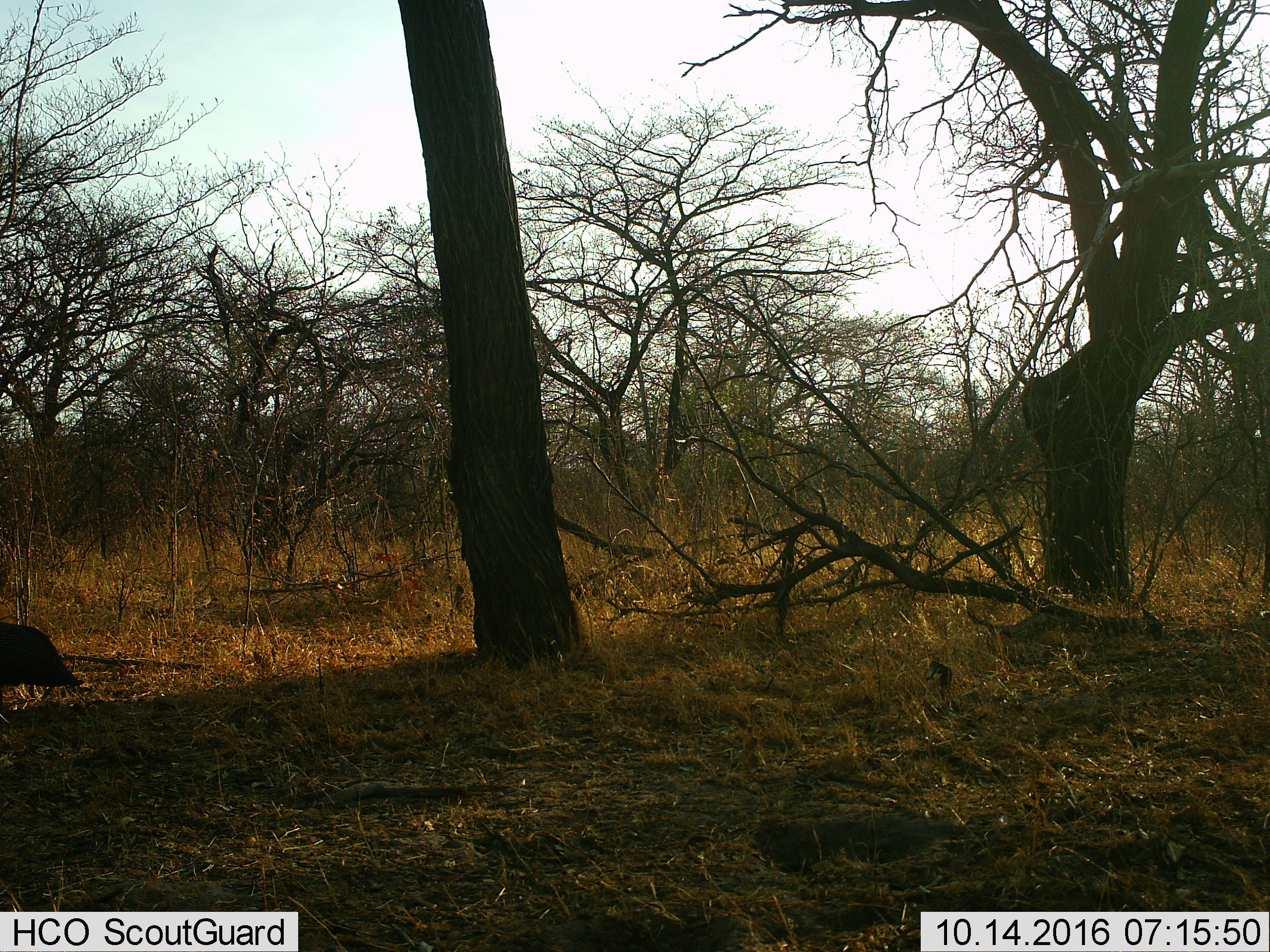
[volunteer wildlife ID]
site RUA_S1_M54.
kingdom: Animalia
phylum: Chordata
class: Aves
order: Galliformes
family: Numididae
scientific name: Numididae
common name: guineafowl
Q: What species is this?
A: Guineafowl (Numididae).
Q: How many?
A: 1.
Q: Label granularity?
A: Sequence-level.